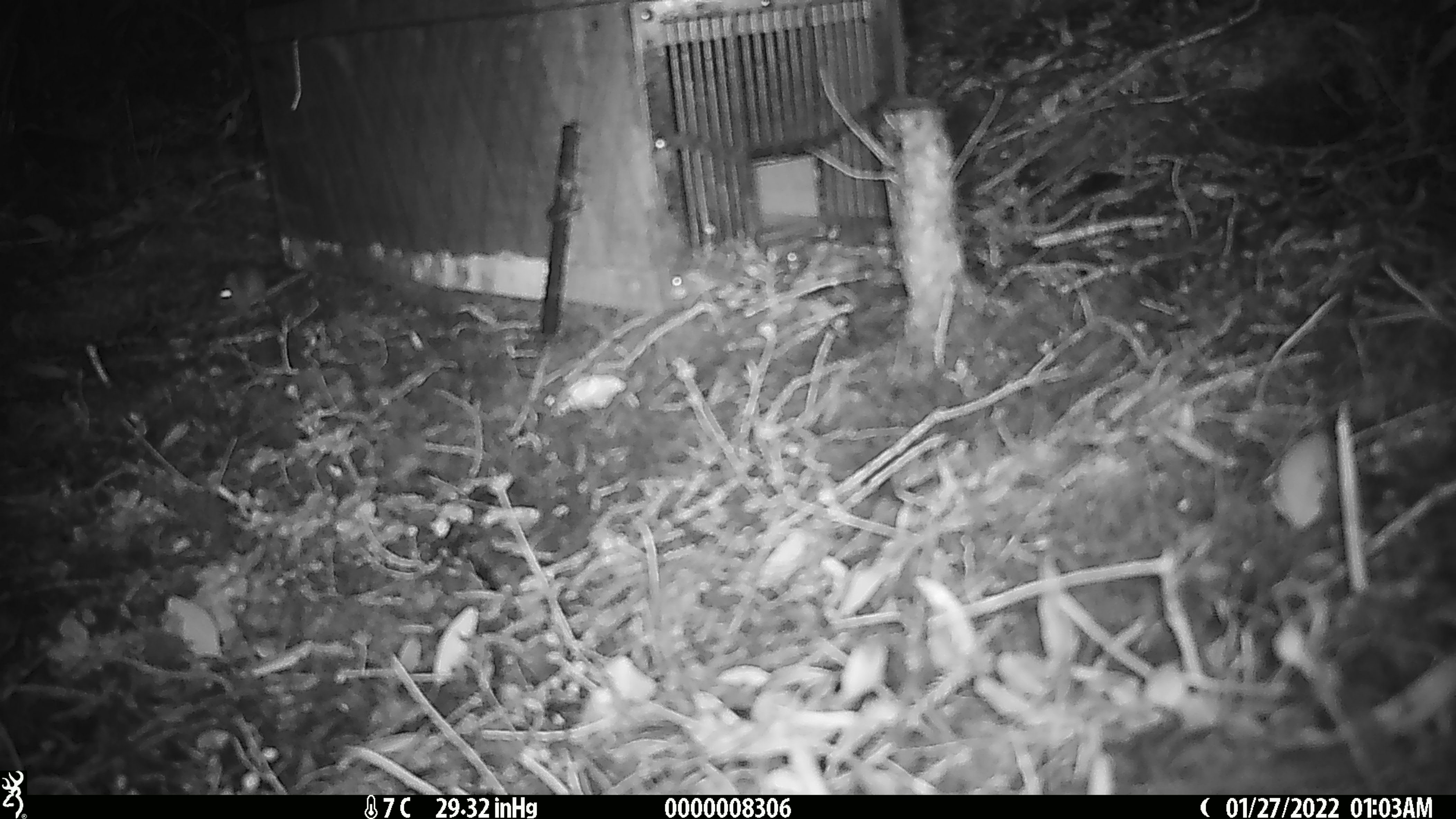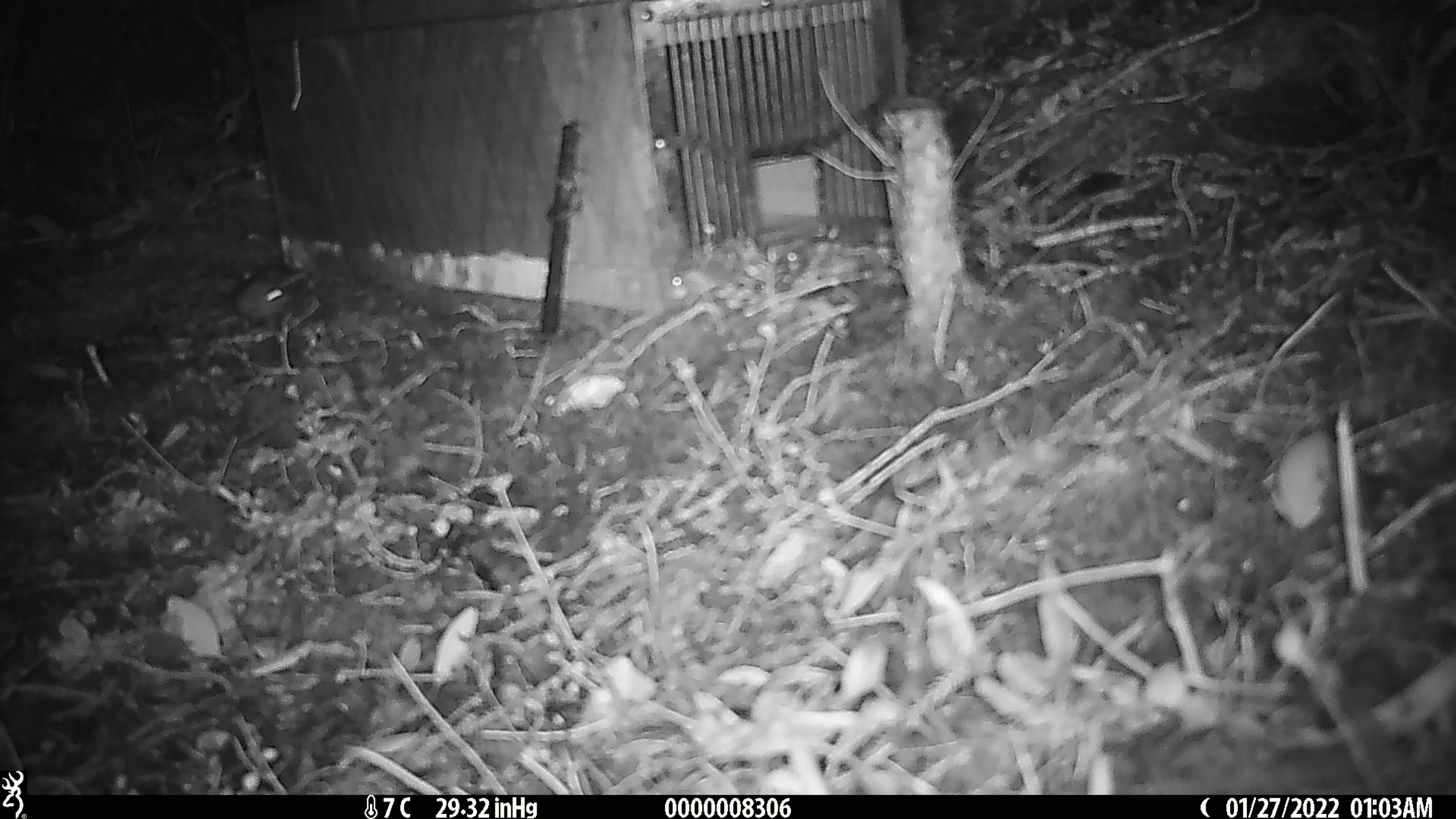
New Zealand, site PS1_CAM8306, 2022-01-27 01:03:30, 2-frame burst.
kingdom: Animalia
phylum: Chordata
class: Mammalia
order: Rodentia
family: Muridae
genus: Mus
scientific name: Mus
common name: mouse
Mouse (Mus).